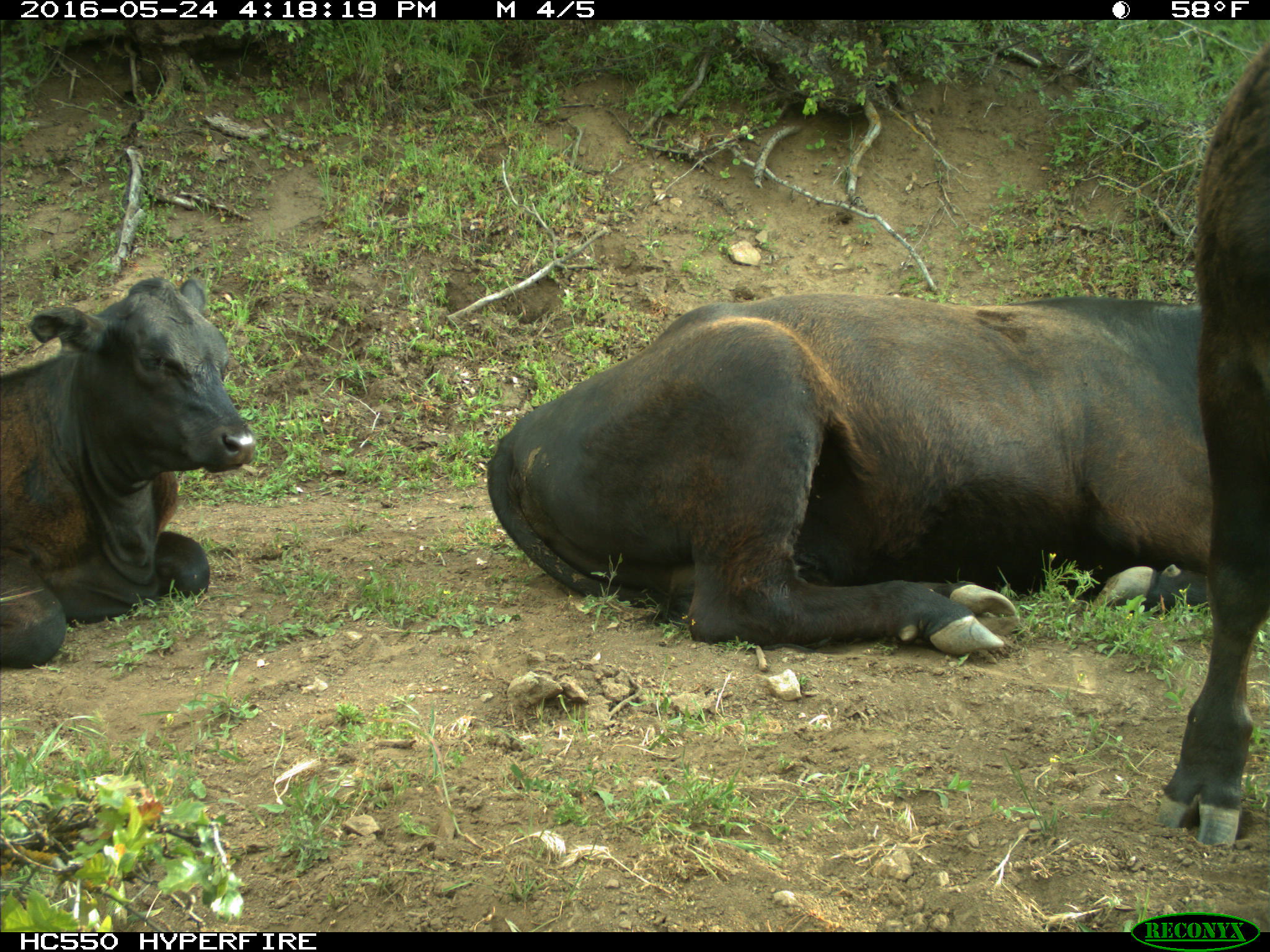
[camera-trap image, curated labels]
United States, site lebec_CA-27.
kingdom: Animalia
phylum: Chordata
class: Mammalia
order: Artiodactyla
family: Bovidae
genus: Bos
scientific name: Bos taurus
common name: domestic cow